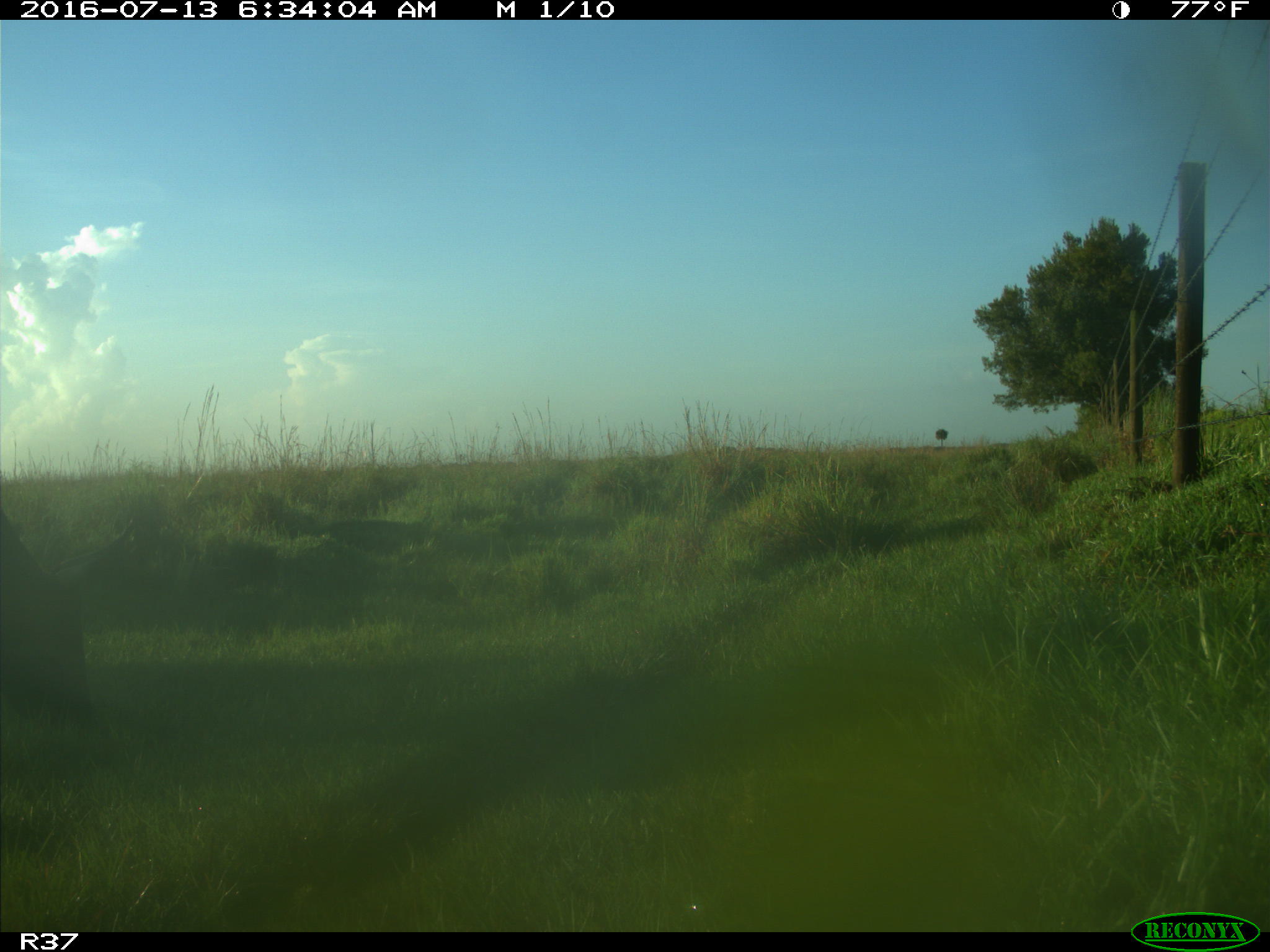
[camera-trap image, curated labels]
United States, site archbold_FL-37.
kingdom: Animalia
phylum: Chordata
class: Mammalia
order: Artiodactyla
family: Bovidae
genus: Bos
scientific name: Bos taurus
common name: domestic cow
Bos taurus (domestic cow).